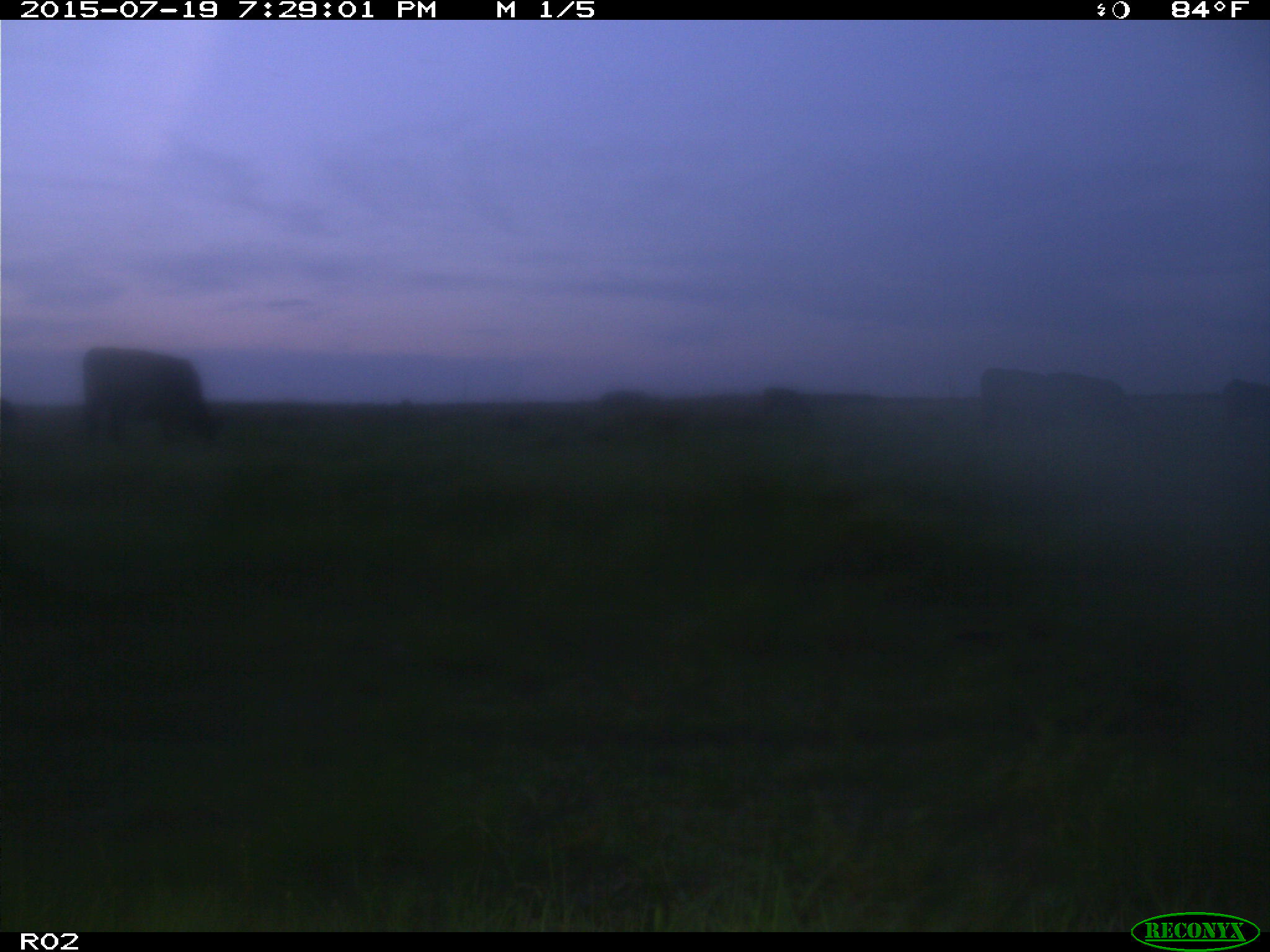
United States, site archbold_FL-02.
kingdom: Animalia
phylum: Chordata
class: Mammalia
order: Artiodactyla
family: Bovidae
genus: Bos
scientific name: Bos taurus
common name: domestic cow